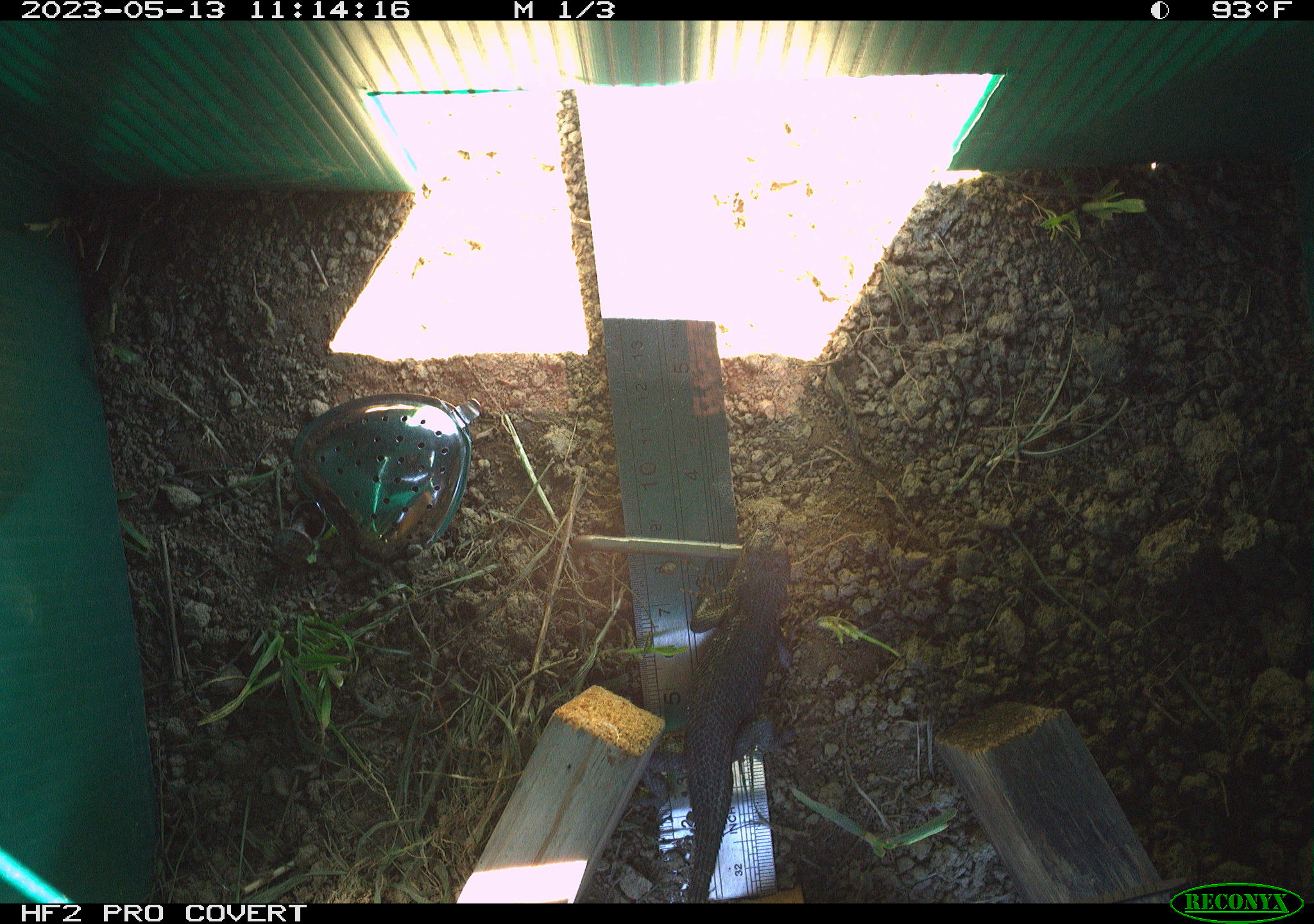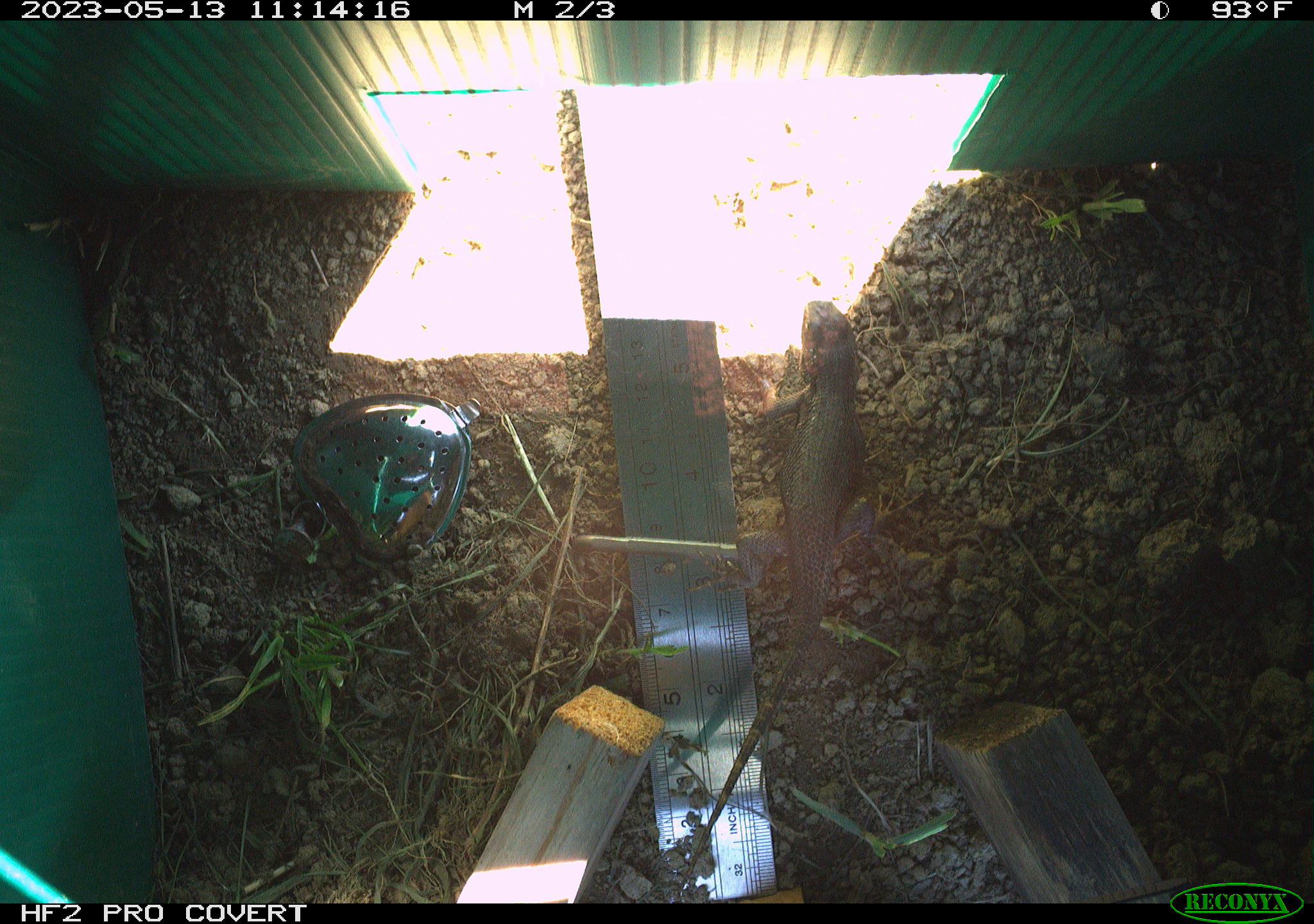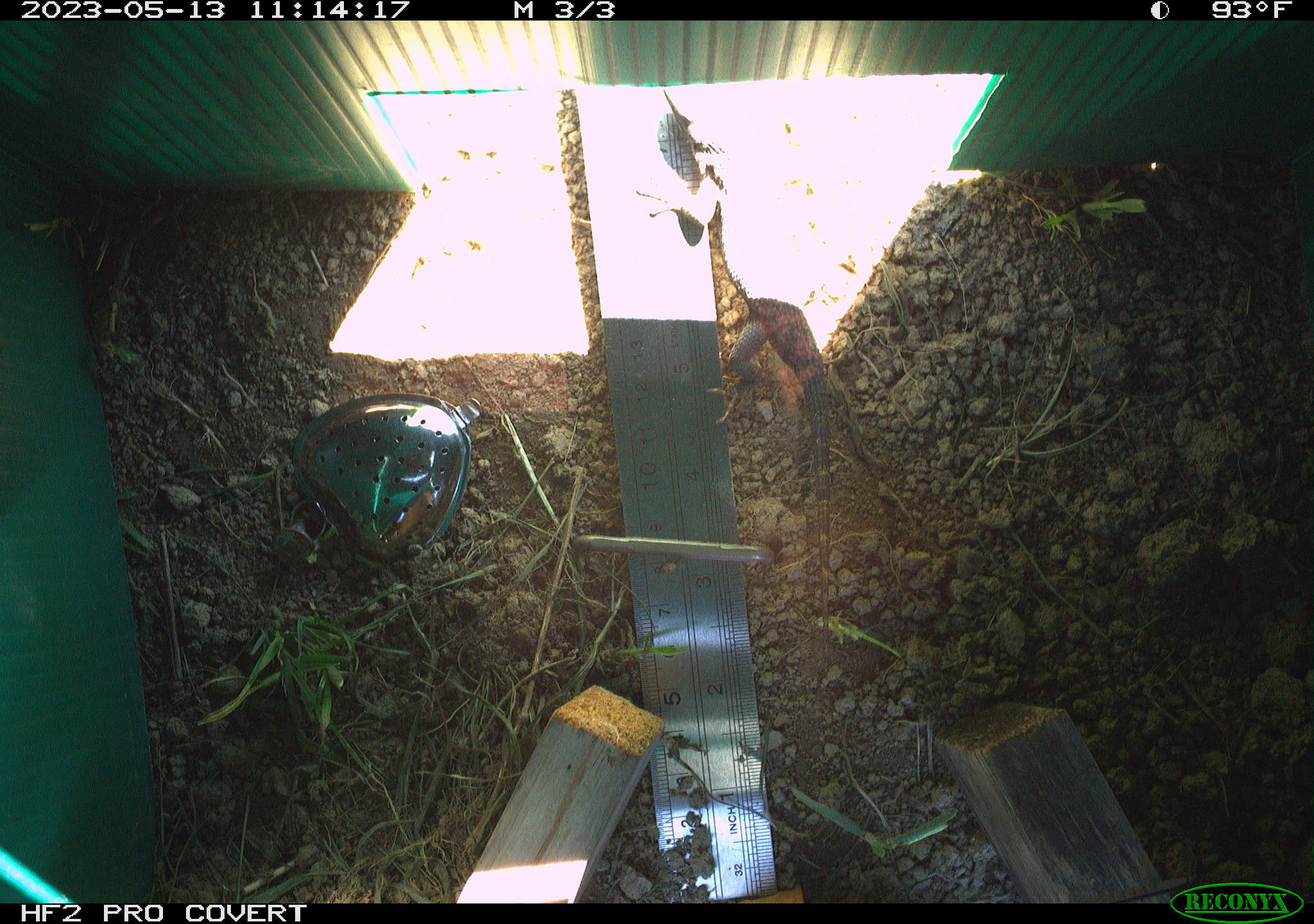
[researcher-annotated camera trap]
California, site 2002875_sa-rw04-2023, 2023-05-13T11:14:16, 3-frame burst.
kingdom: Animalia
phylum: Chordata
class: Reptilia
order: Squamata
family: Phrynosomatidae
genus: Sceloporus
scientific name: Sceloporus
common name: spiny lizards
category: sceloporus species